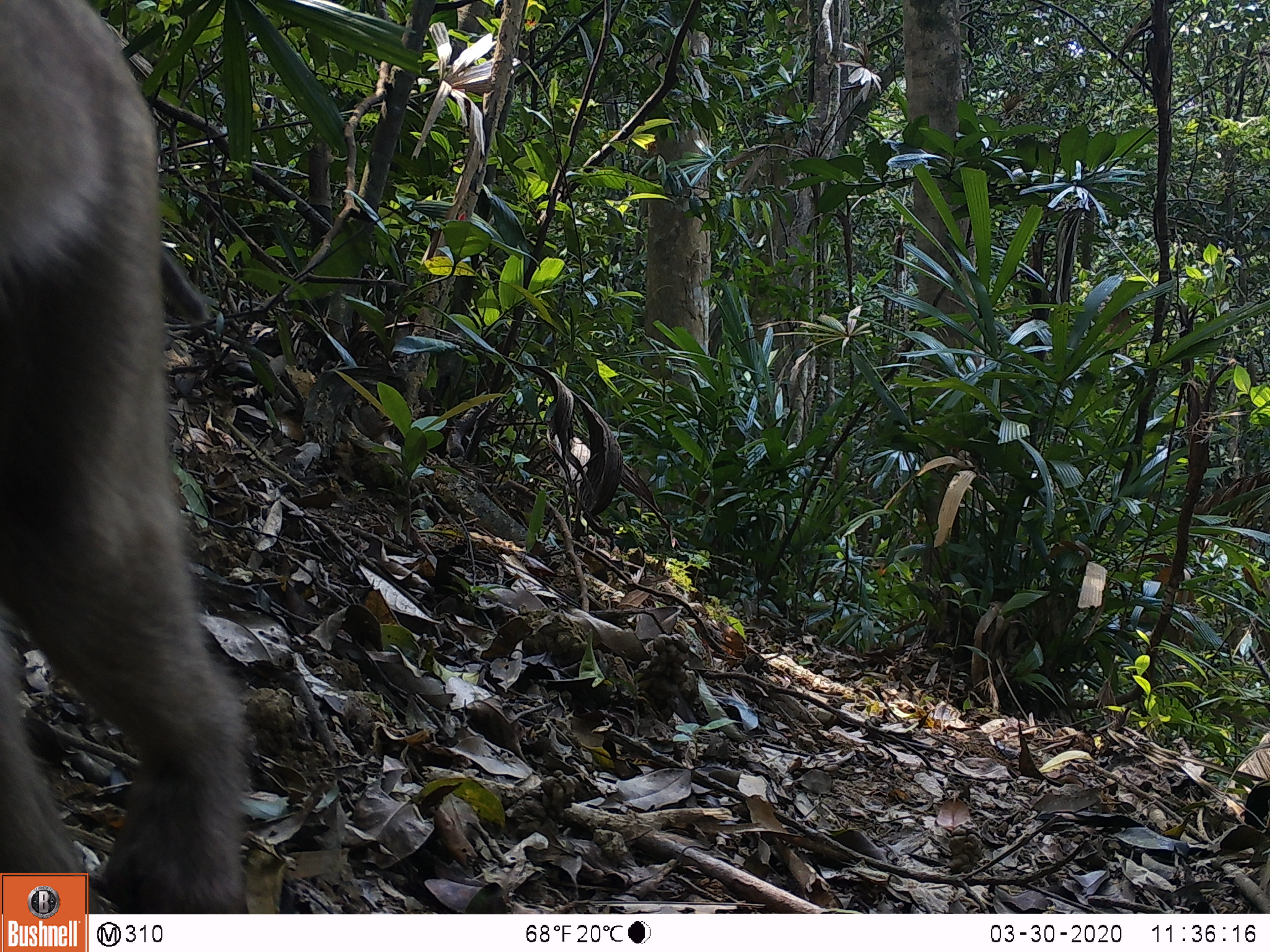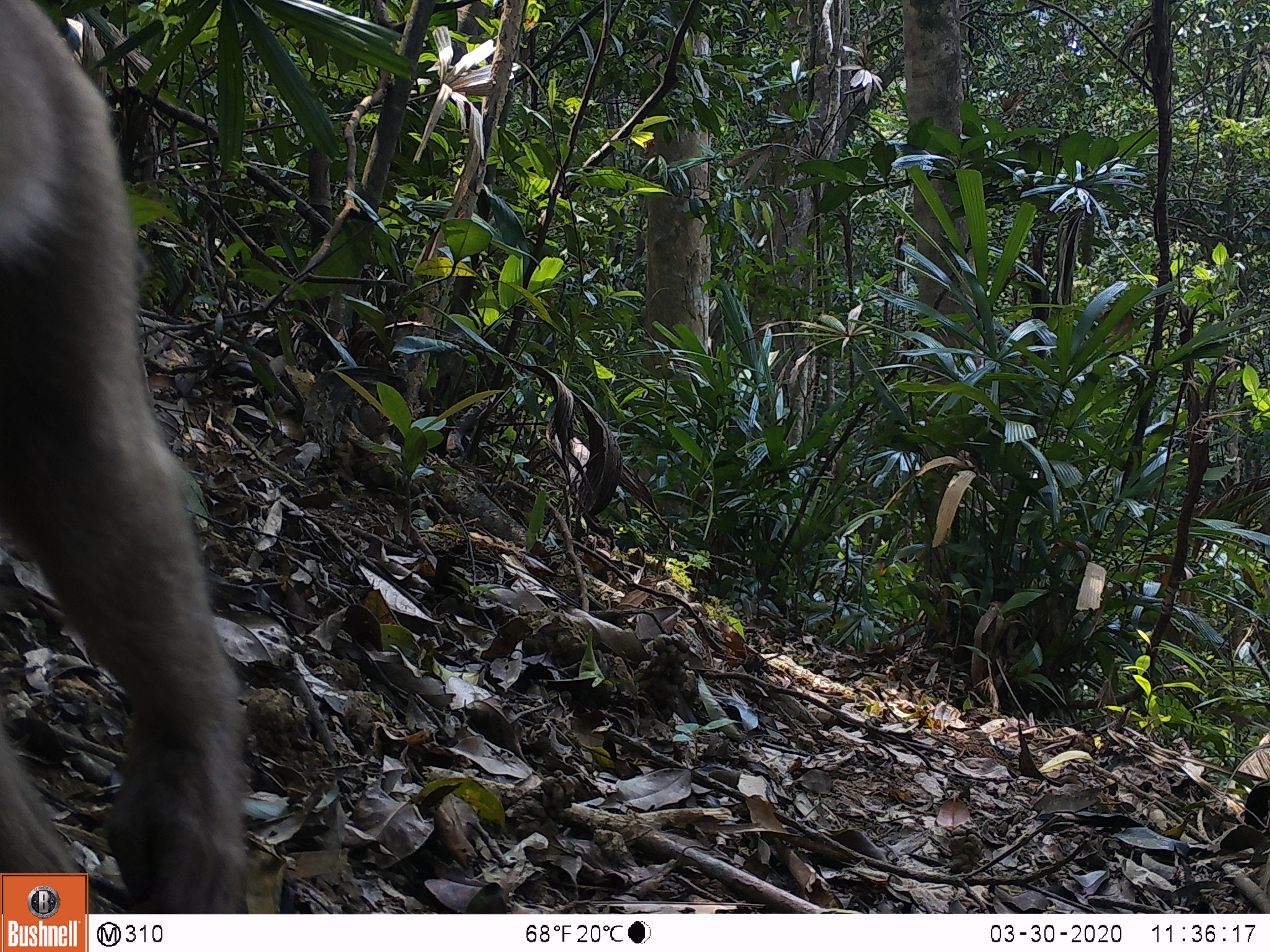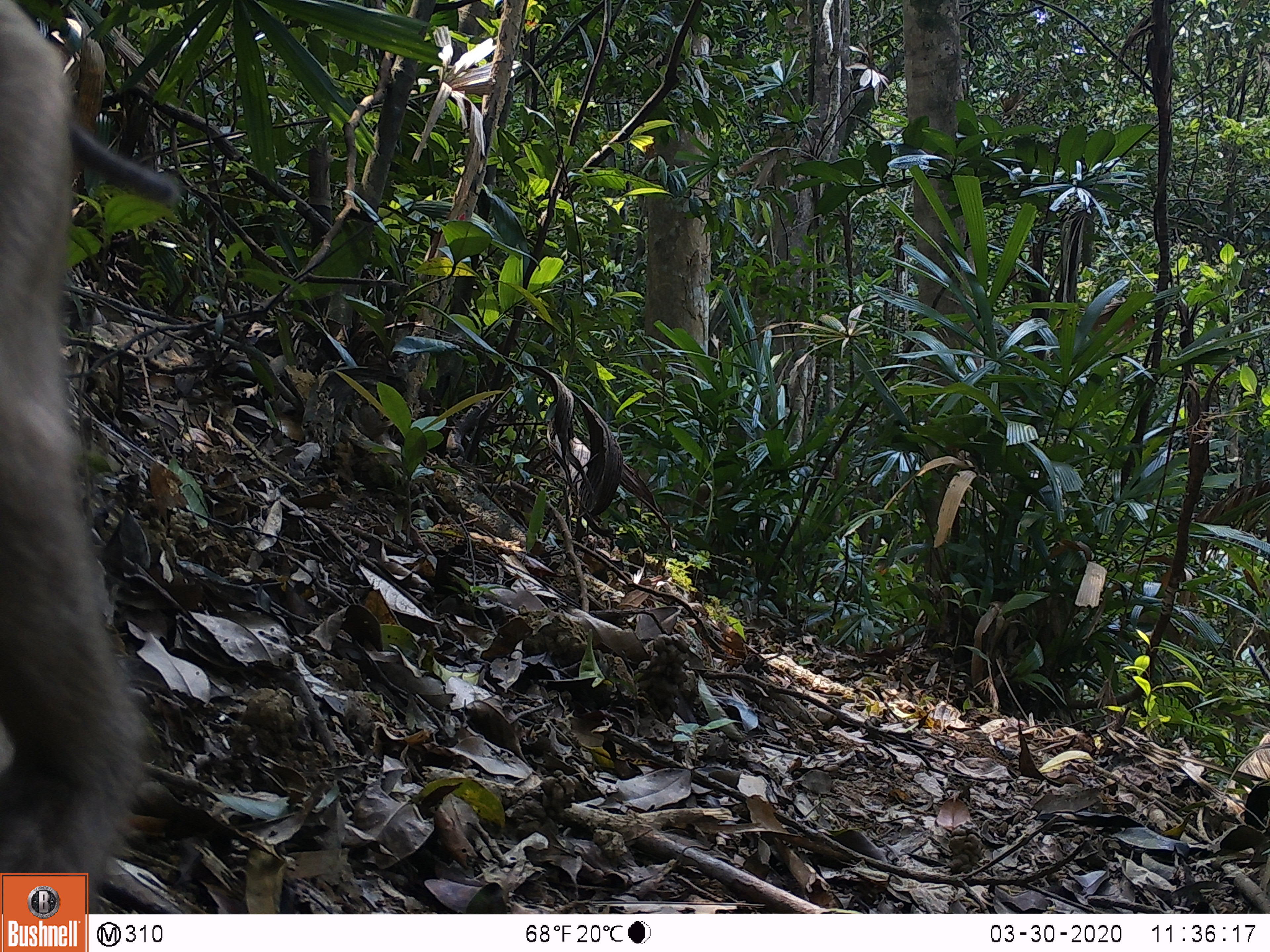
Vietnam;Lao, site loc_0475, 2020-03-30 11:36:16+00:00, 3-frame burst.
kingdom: Animalia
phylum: Chordata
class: Mammalia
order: Primates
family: Cercopithecidae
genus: Macaca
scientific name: Macaca nemestrina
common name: pig-tailed macaque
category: pig tailed macaque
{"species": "pig tailed macaque (pig-tailed macaque) (Macaca nemestrina)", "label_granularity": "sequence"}